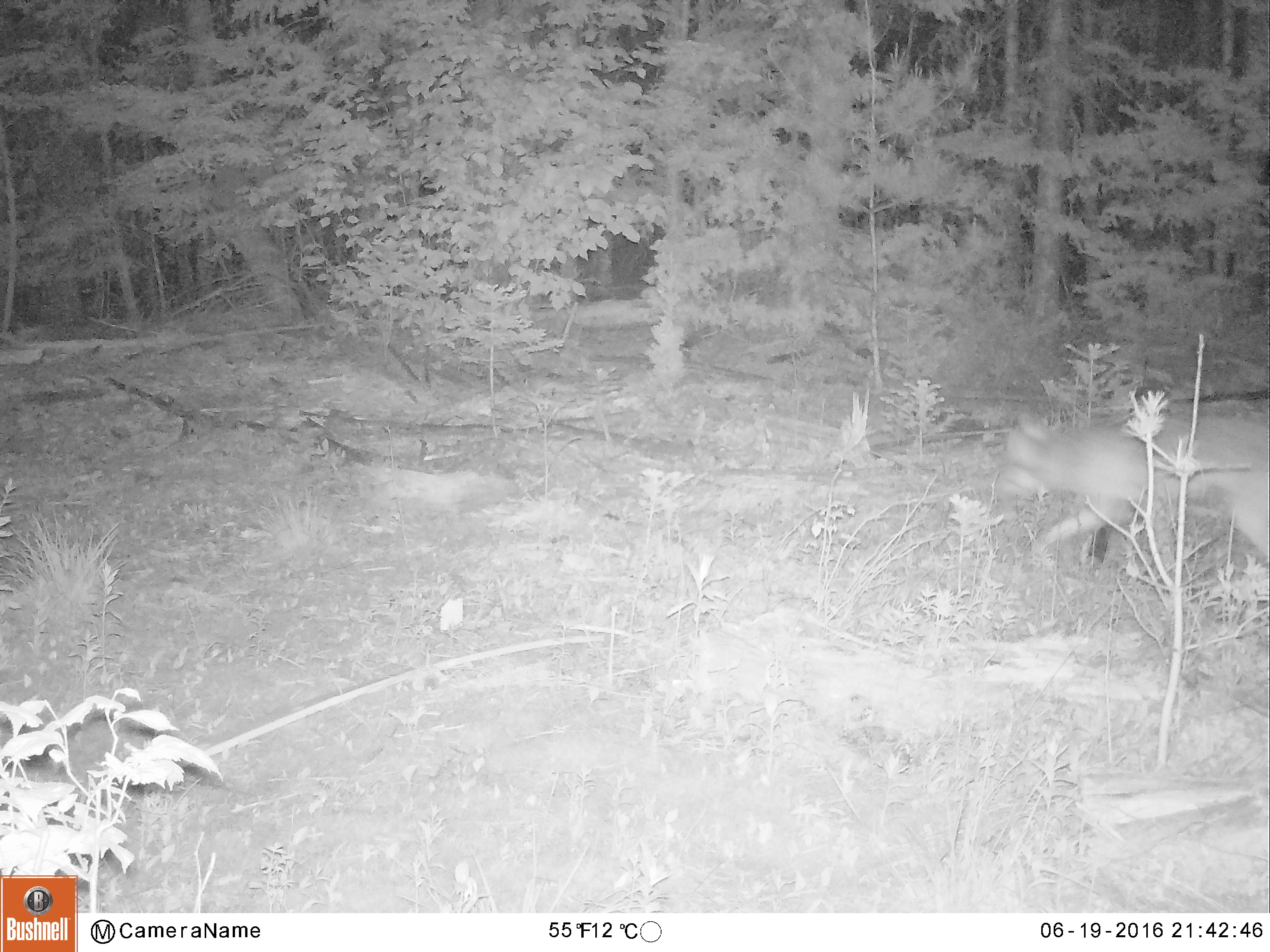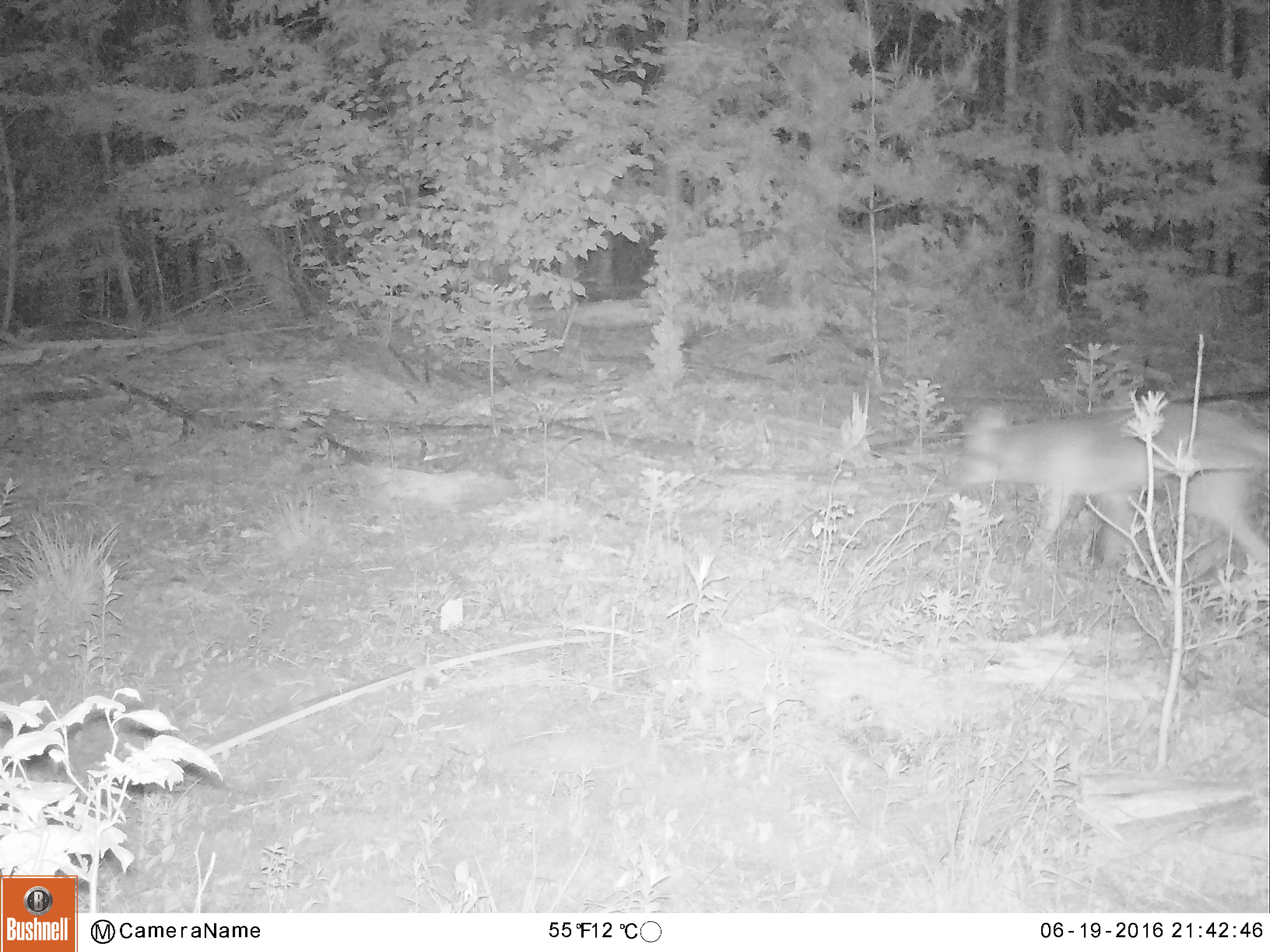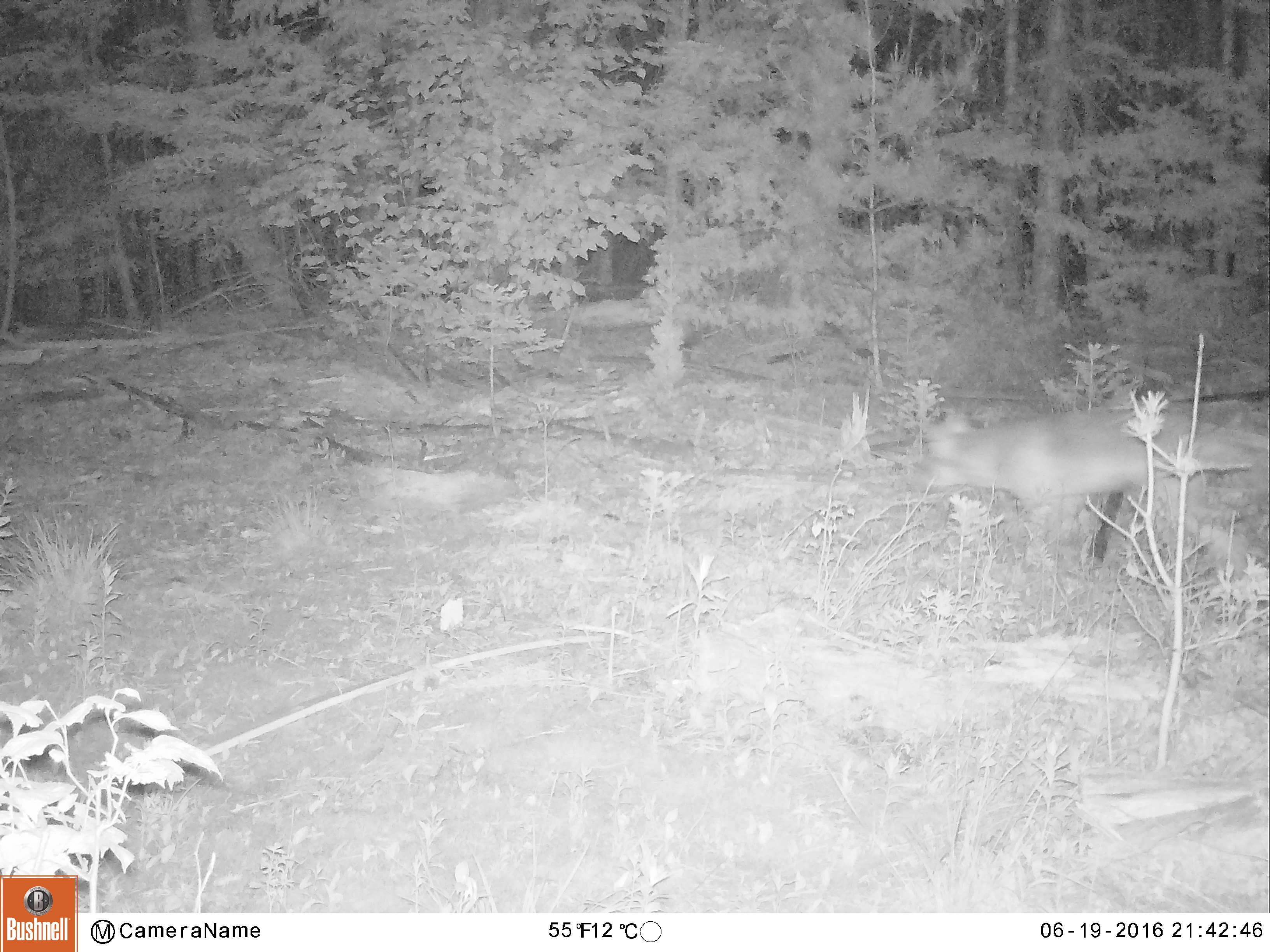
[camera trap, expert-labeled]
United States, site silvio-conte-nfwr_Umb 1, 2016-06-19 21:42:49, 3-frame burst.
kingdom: Animalia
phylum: Chordata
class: Mammalia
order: Carnivora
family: Canidae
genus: Canis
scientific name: Canis latrans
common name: coyote